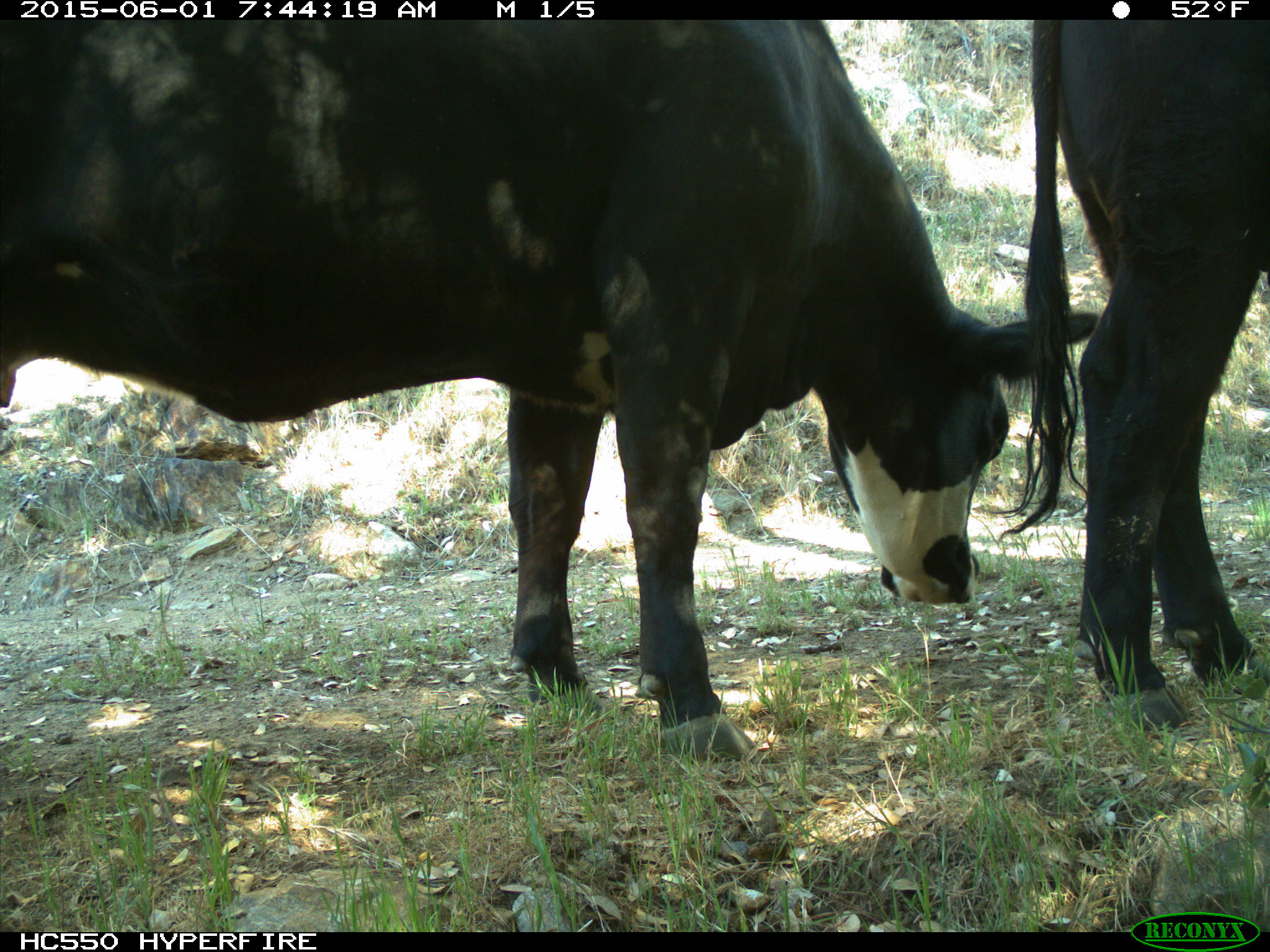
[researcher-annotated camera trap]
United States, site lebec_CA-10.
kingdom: Animalia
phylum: Chordata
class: Mammalia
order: Artiodactyla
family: Bovidae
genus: Bos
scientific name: Bos taurus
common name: domestic cow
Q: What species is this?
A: Bos taurus (domestic cow).